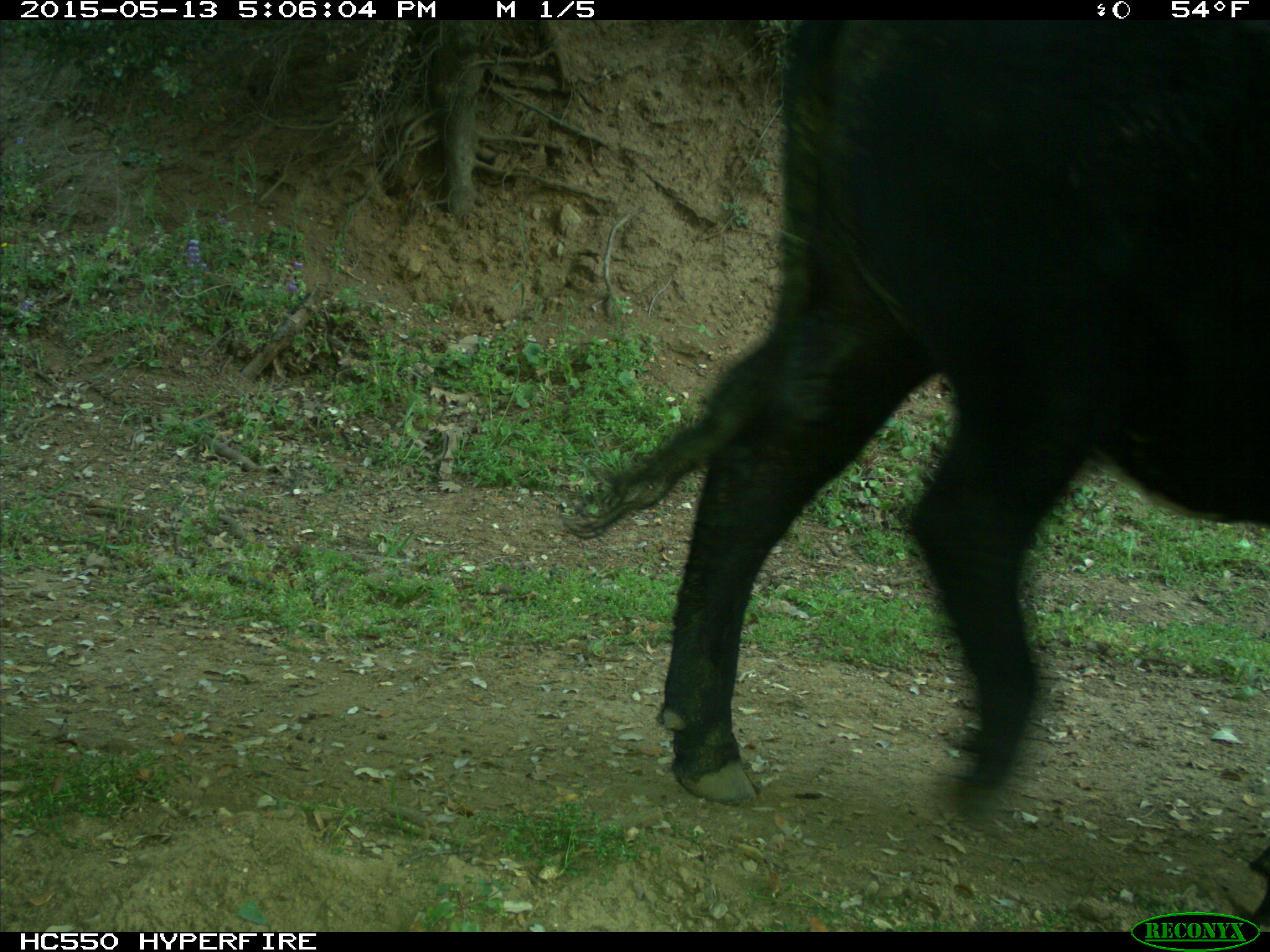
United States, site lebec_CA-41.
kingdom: Animalia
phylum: Chordata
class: Mammalia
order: Artiodactyla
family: Bovidae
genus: Bos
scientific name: Bos taurus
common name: domestic cow